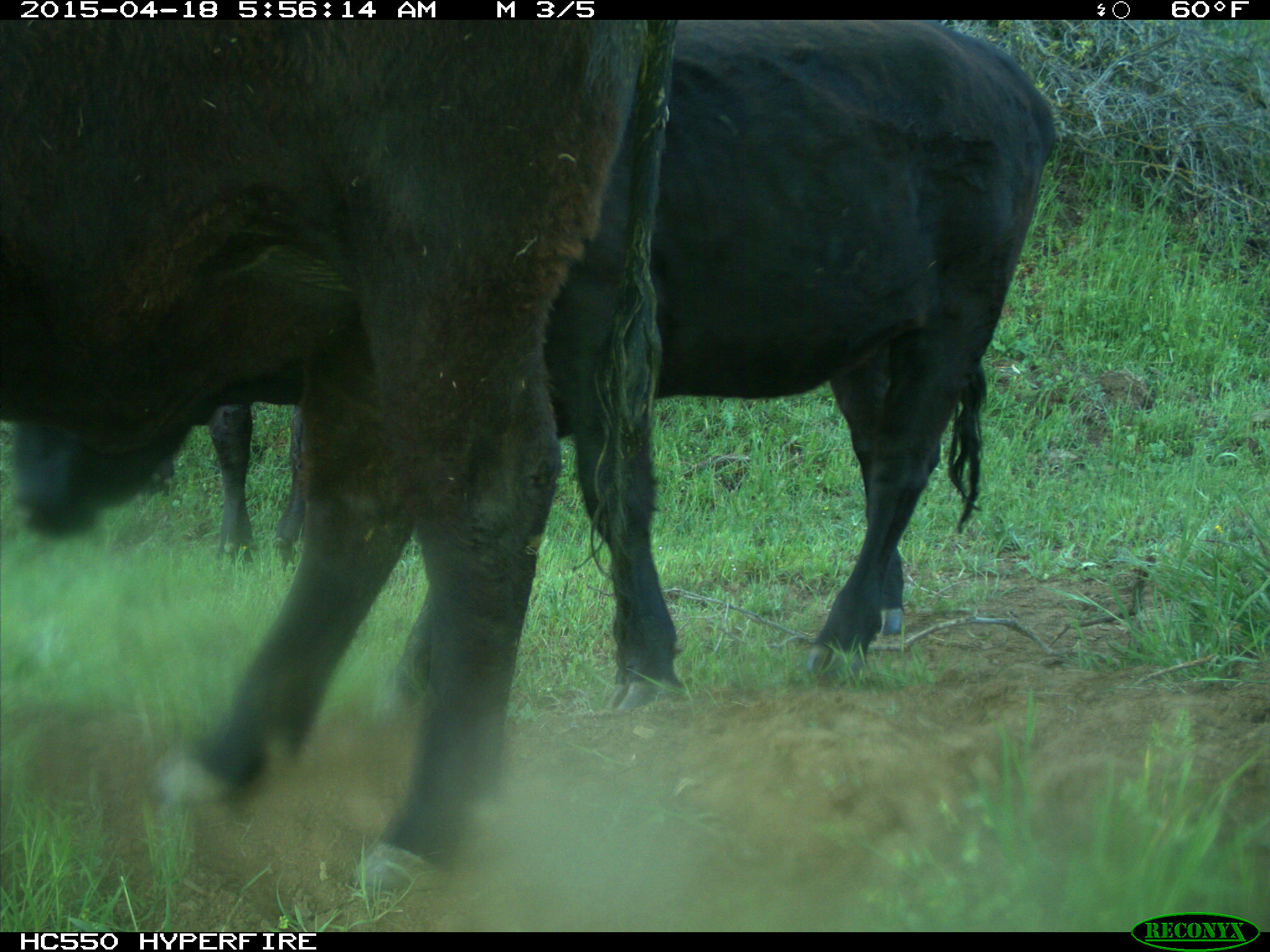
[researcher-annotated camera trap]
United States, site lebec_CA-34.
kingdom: Animalia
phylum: Chordata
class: Mammalia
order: Artiodactyla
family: Bovidae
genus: Bos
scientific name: Bos taurus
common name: domestic cow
Bos taurus (domestic cow).